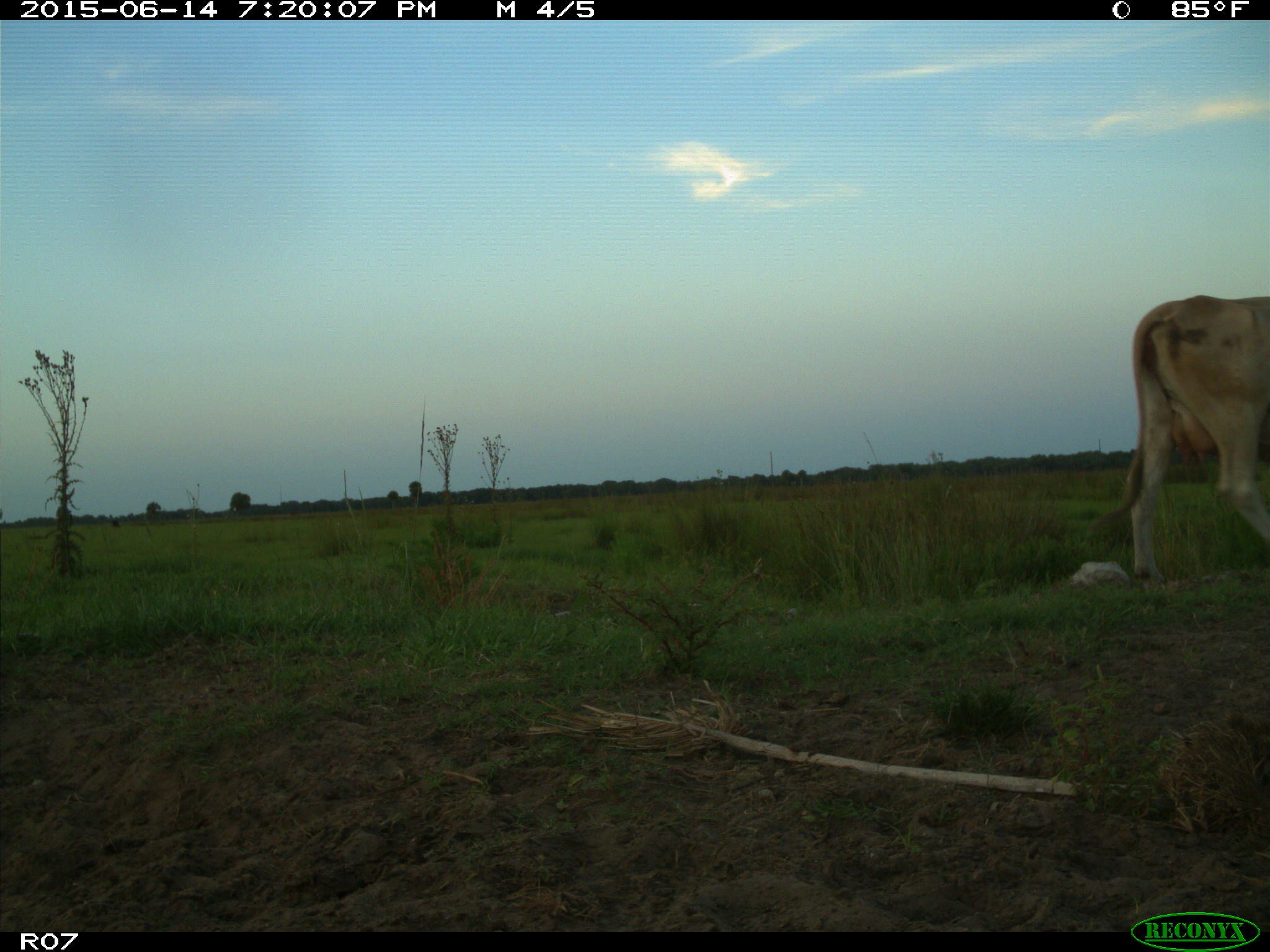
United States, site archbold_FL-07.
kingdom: Animalia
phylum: Chordata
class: Mammalia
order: Artiodactyla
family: Bovidae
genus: Bos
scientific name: Bos taurus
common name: domestic cow